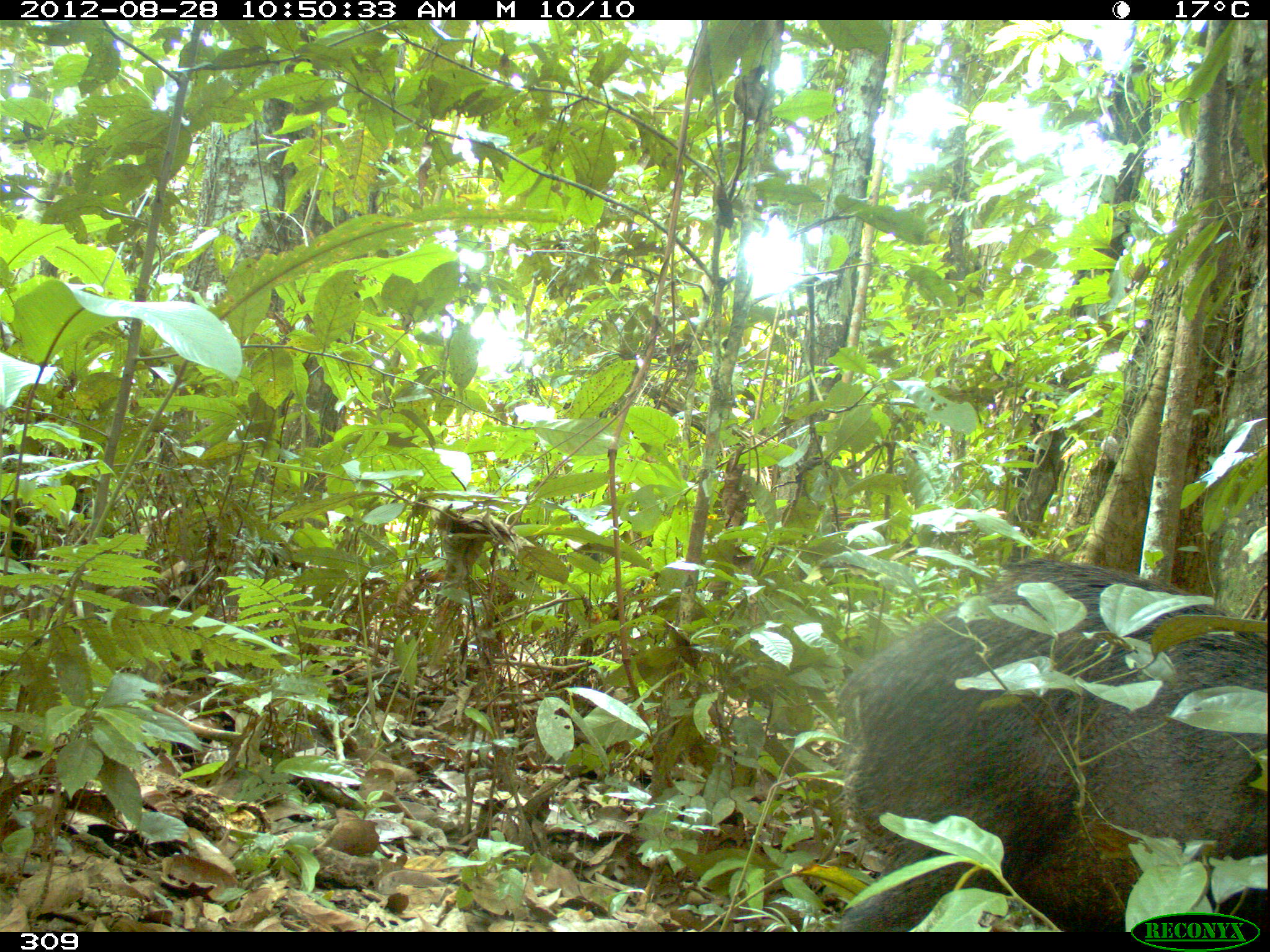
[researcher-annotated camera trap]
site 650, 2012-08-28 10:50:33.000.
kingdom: Animalia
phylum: Chordata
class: Mammalia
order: Artiodactyla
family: Tayassuidae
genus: Tayassu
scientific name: Tayassu pecari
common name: white-lipped peccary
Tayassu pecari (white-lipped peccary).